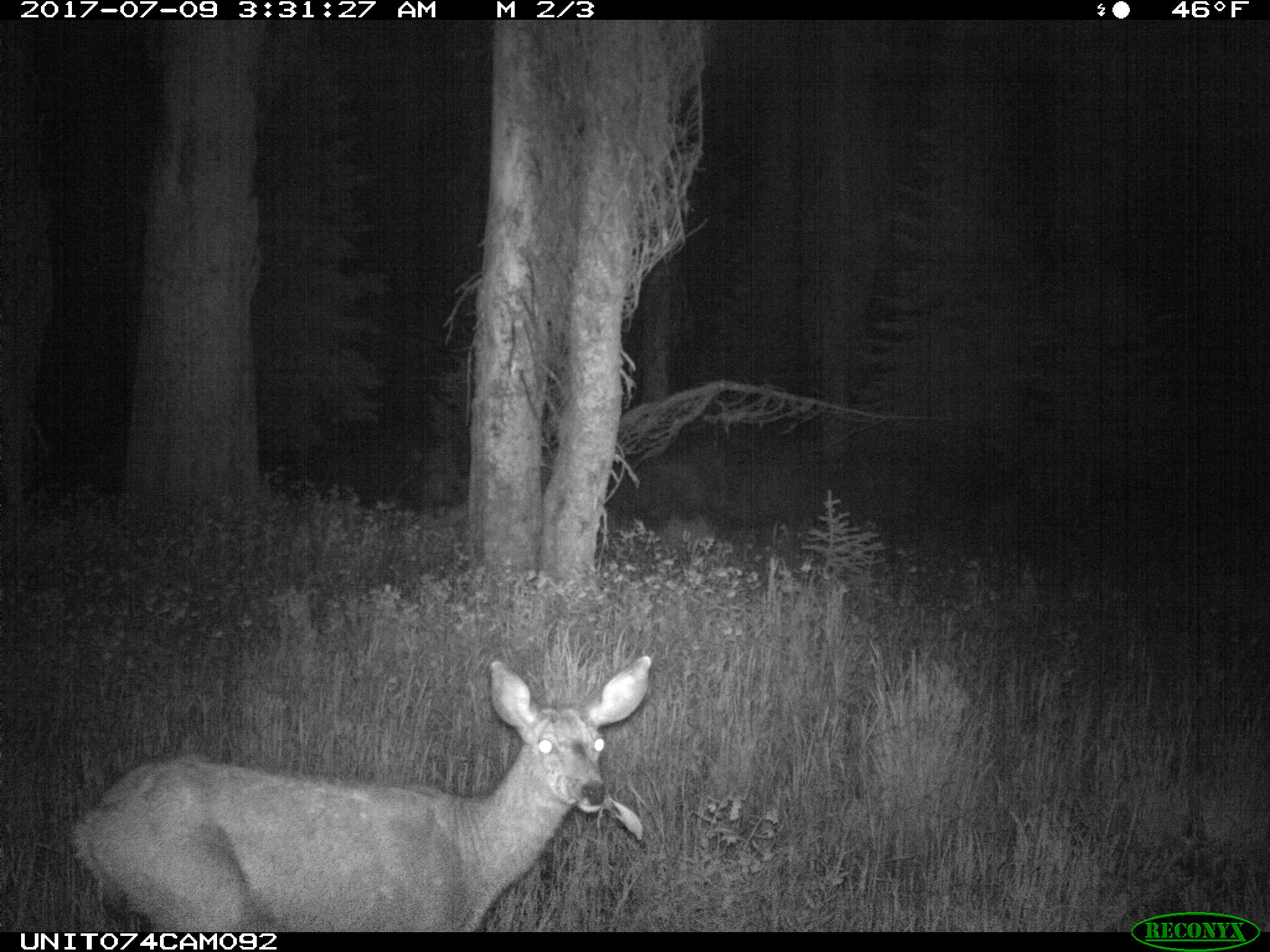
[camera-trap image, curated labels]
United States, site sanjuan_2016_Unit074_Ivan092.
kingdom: Animalia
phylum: Chordata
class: Mammalia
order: Artiodactyla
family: Cervidae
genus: Odocoileus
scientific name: Odocoileus hemionus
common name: mule deer